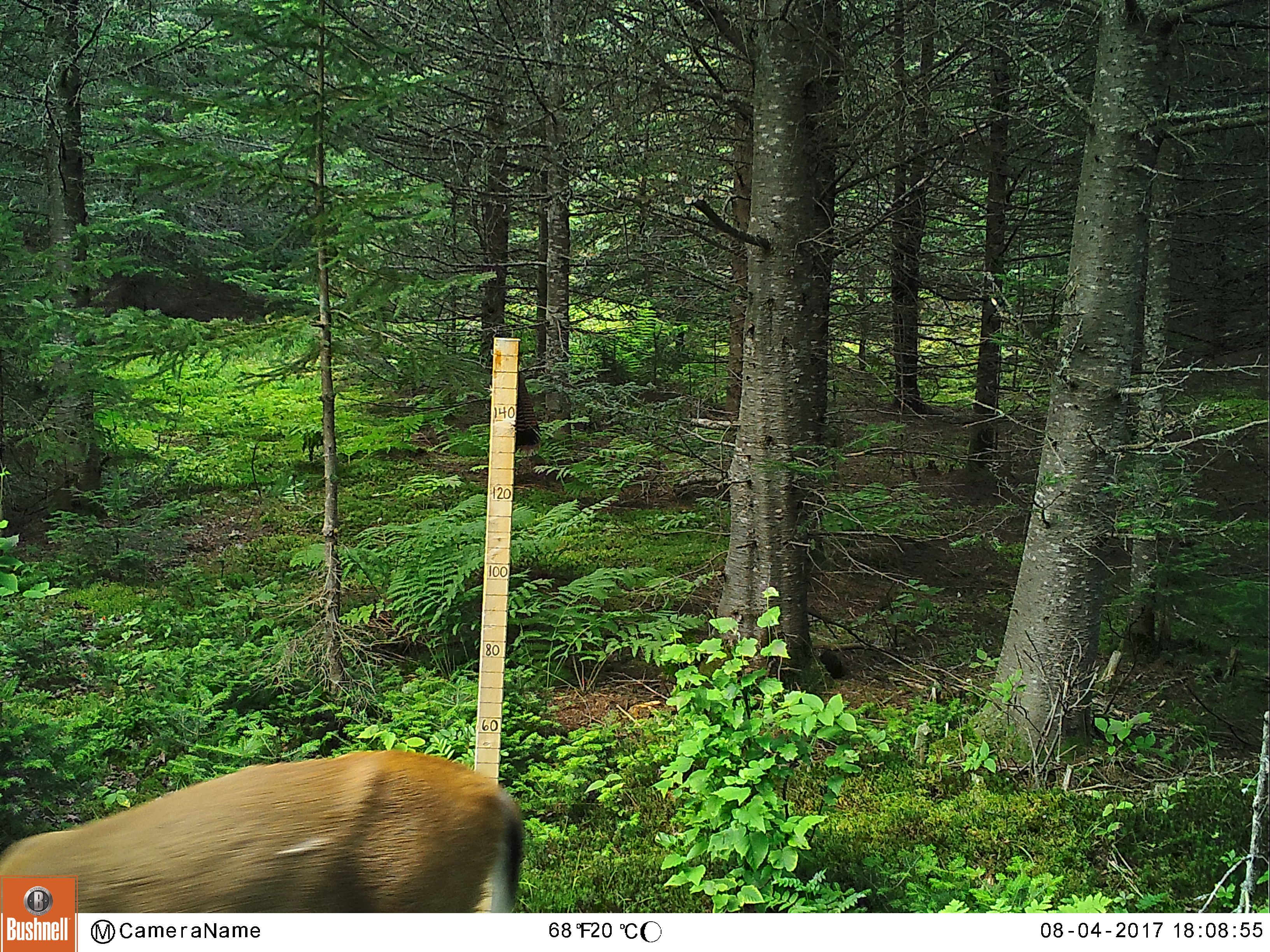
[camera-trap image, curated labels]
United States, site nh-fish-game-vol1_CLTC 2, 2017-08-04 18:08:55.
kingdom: Animalia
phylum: Chordata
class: Mammalia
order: Artiodactyla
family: Cervidae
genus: Odocoileus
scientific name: Odocoileus virginianus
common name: white-tailed deer